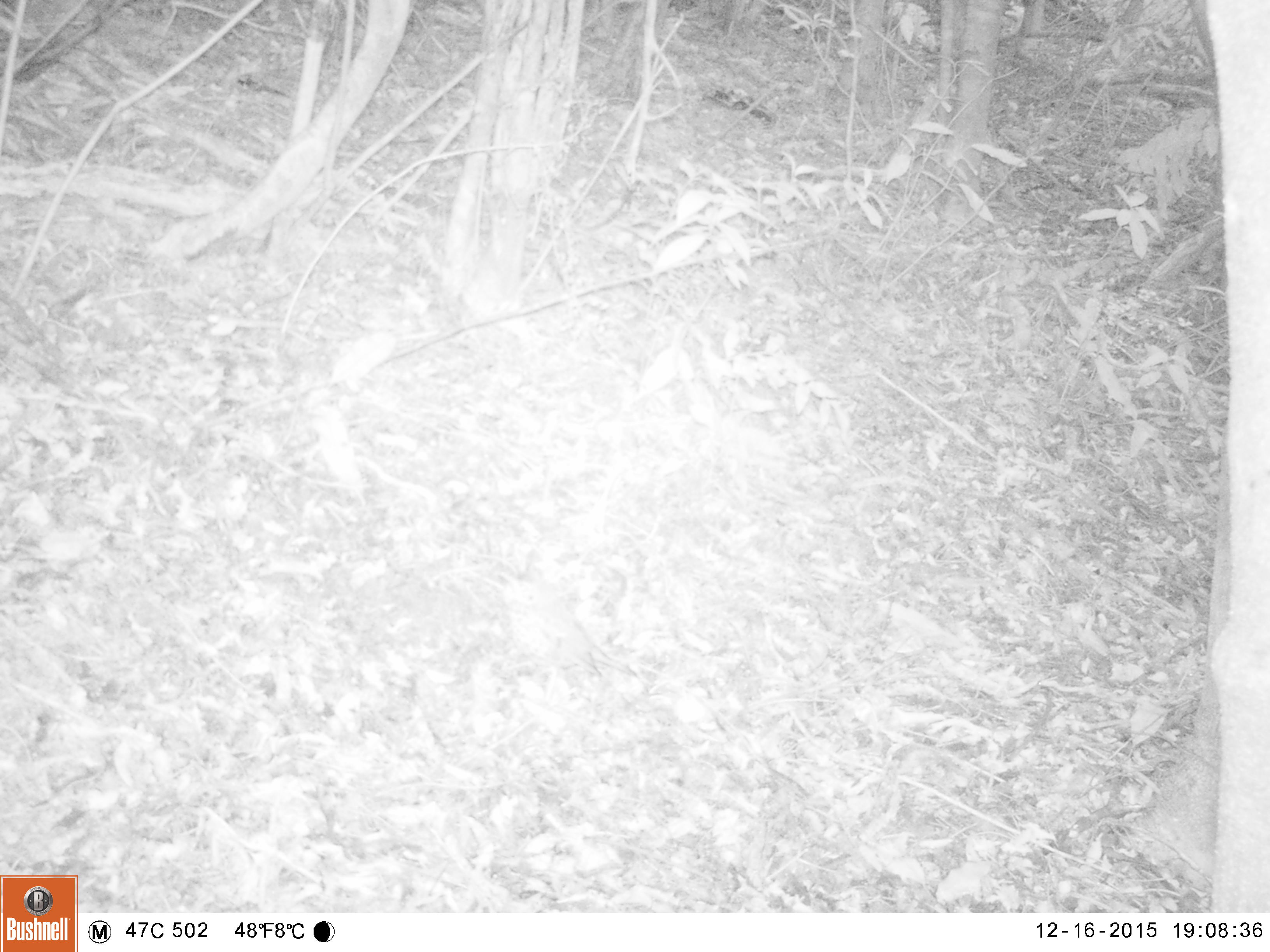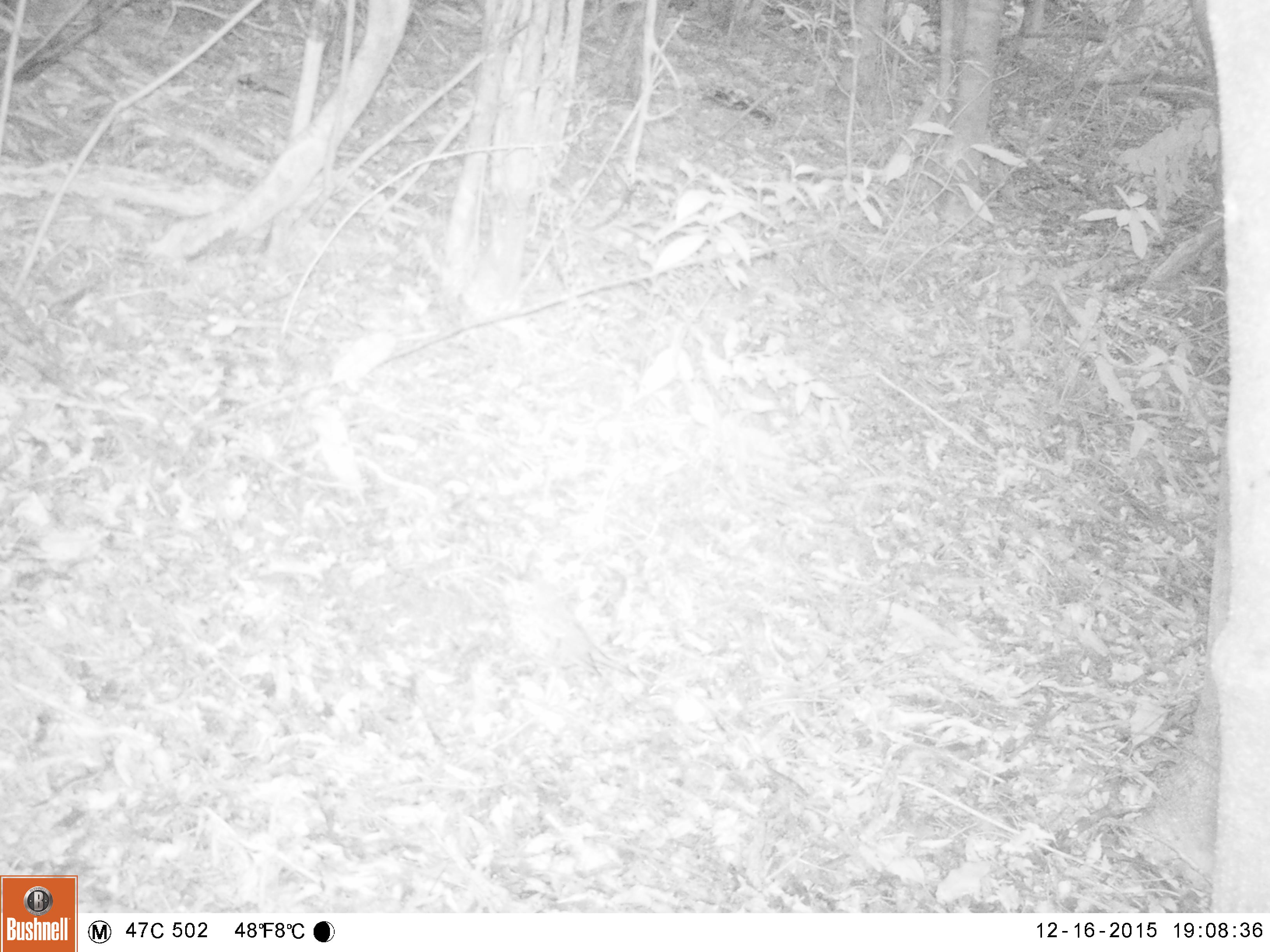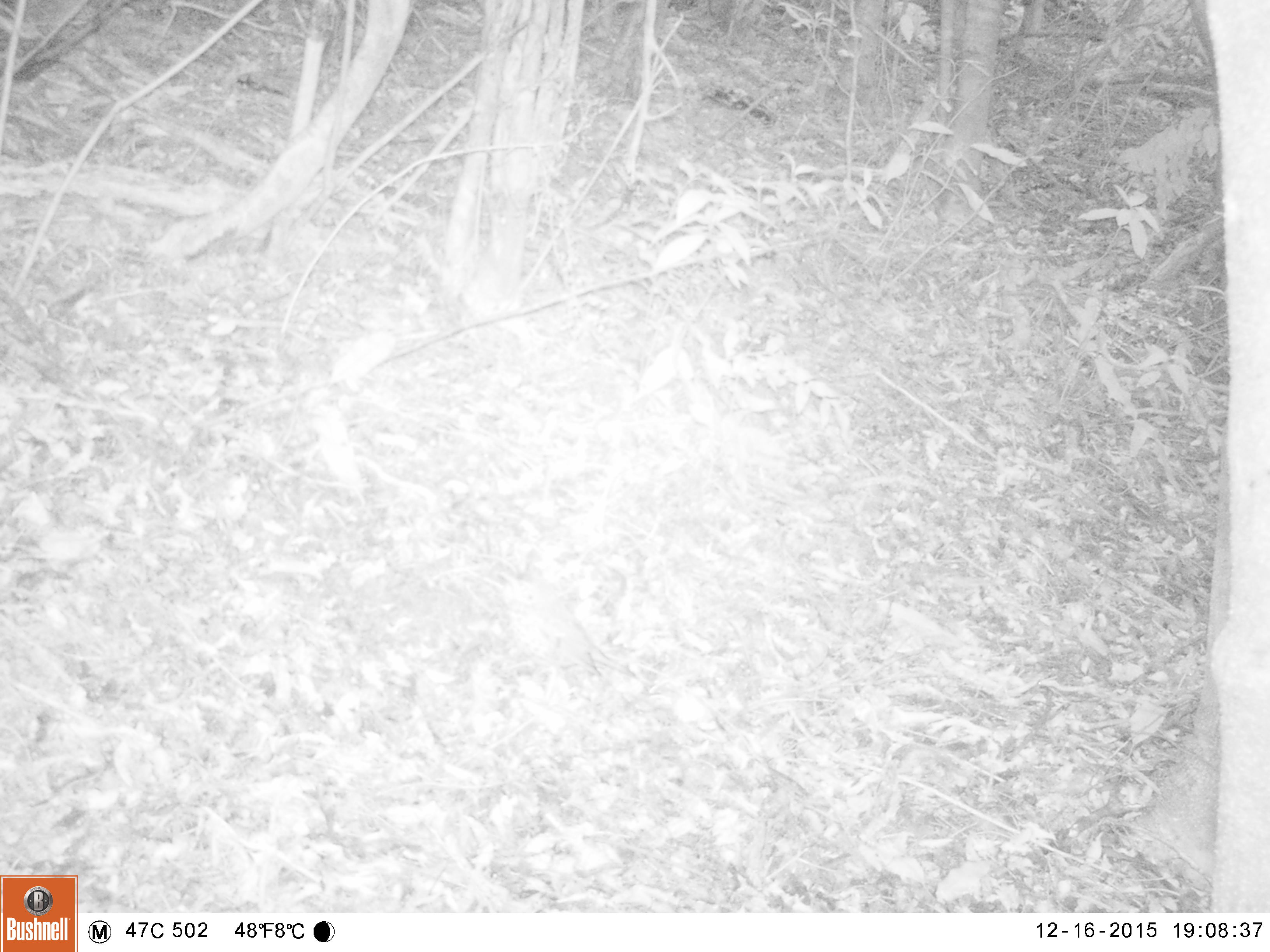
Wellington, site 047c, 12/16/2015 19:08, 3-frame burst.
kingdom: Animalia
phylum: Chordata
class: Aves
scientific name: Aves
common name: bird